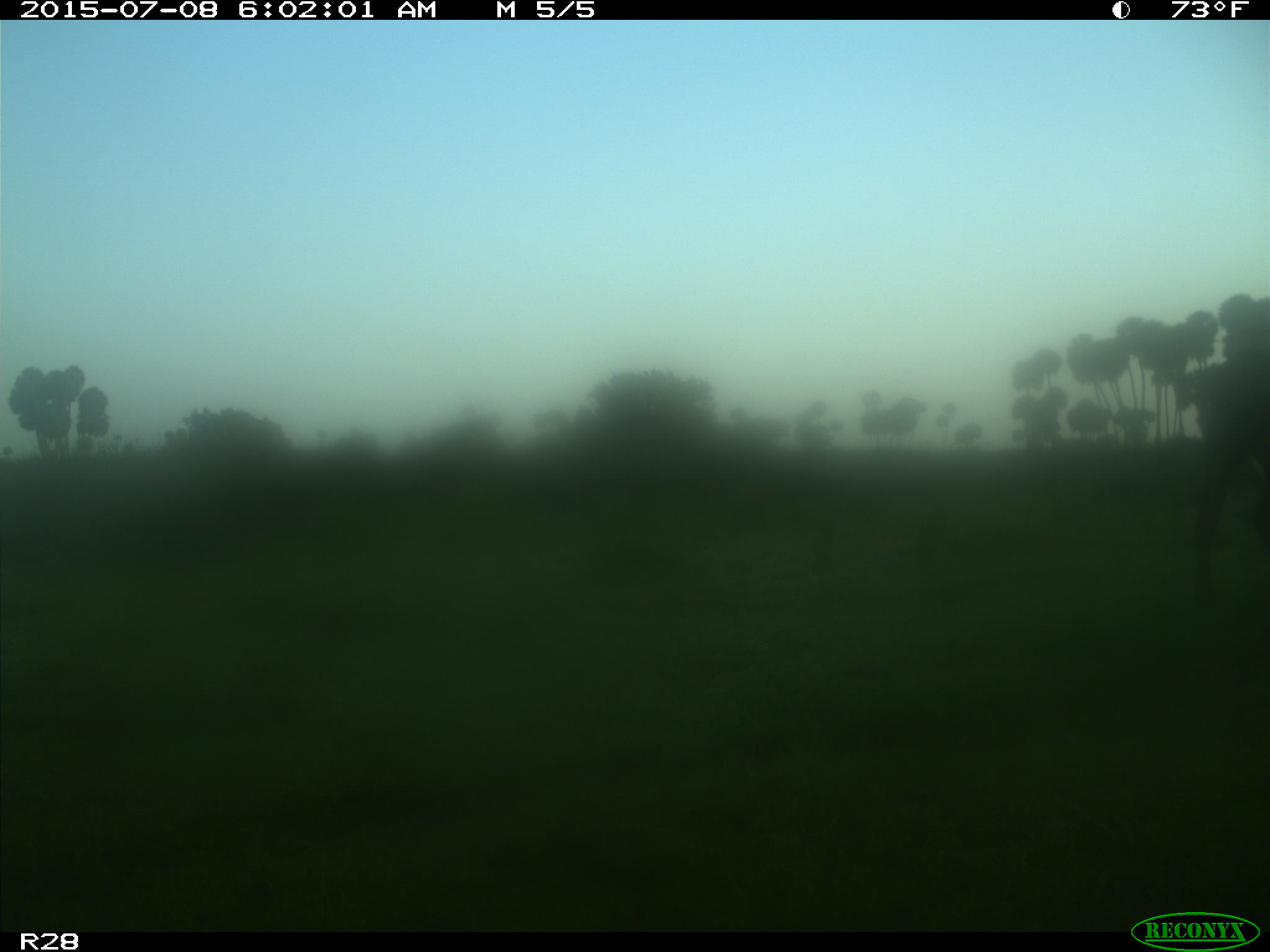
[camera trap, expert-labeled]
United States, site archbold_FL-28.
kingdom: Animalia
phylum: Chordata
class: Mammalia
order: Artiodactyla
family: Bovidae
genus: Bos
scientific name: Bos taurus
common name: domestic cow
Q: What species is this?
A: Bos taurus (domestic cow).